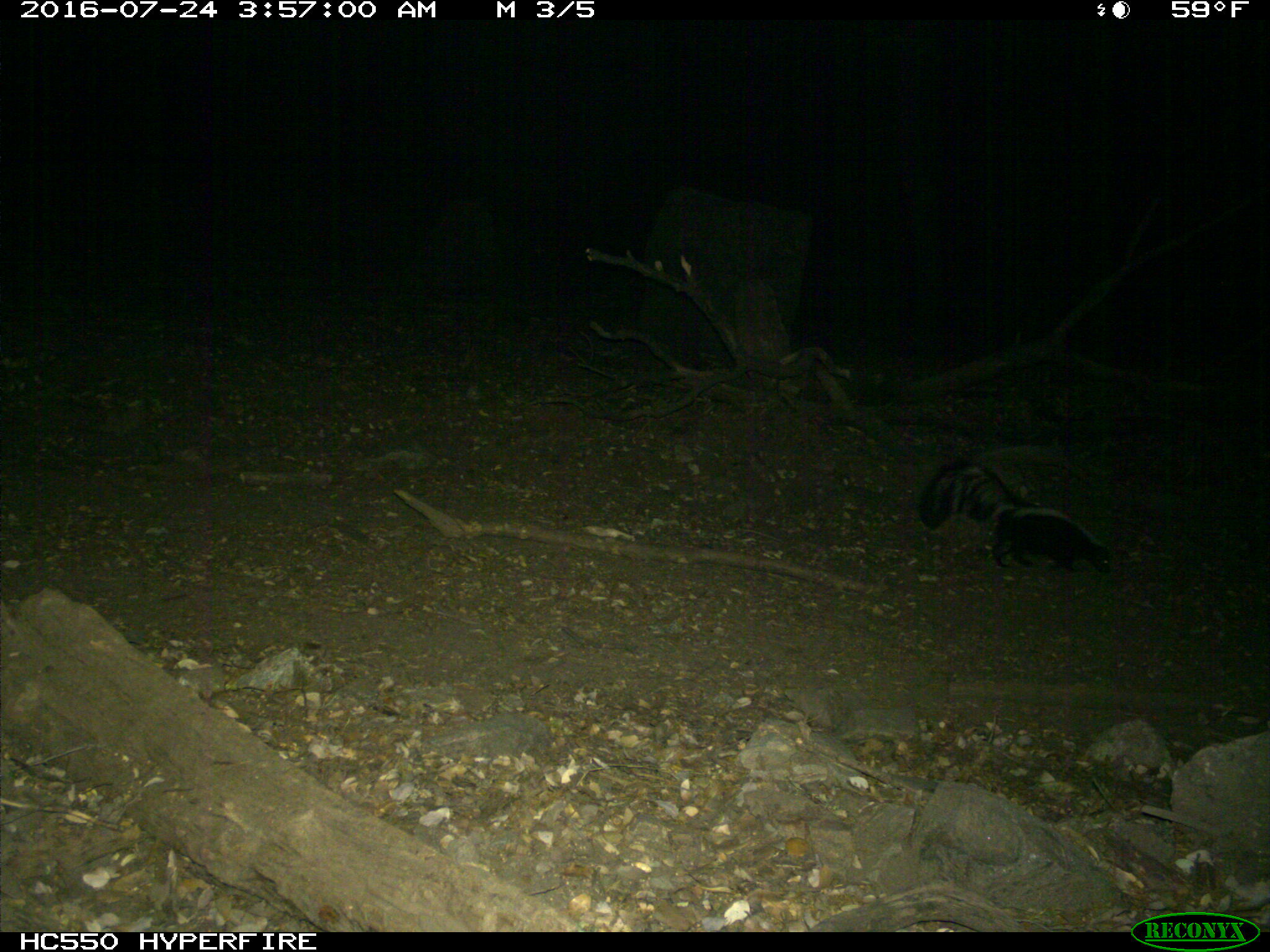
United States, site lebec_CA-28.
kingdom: Animalia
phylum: Chordata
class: Mammalia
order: Carnivora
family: Mephitidae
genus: Mephitis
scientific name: Mephitis mephitis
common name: striped skunk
Mephitis mephitis (striped skunk).